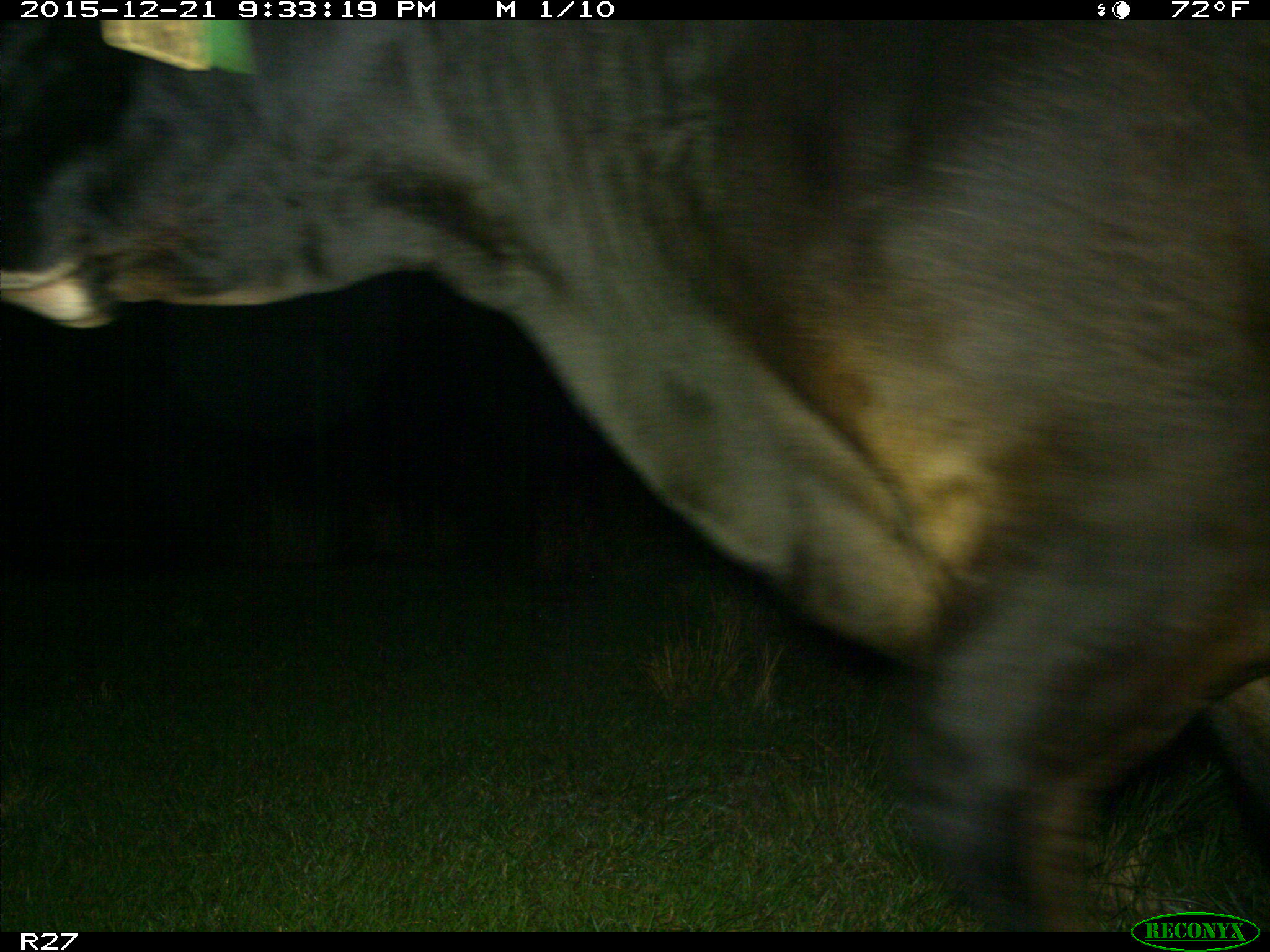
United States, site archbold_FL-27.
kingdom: Animalia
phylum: Chordata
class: Mammalia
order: Artiodactyla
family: Bovidae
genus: Bos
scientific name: Bos taurus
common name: domestic cow